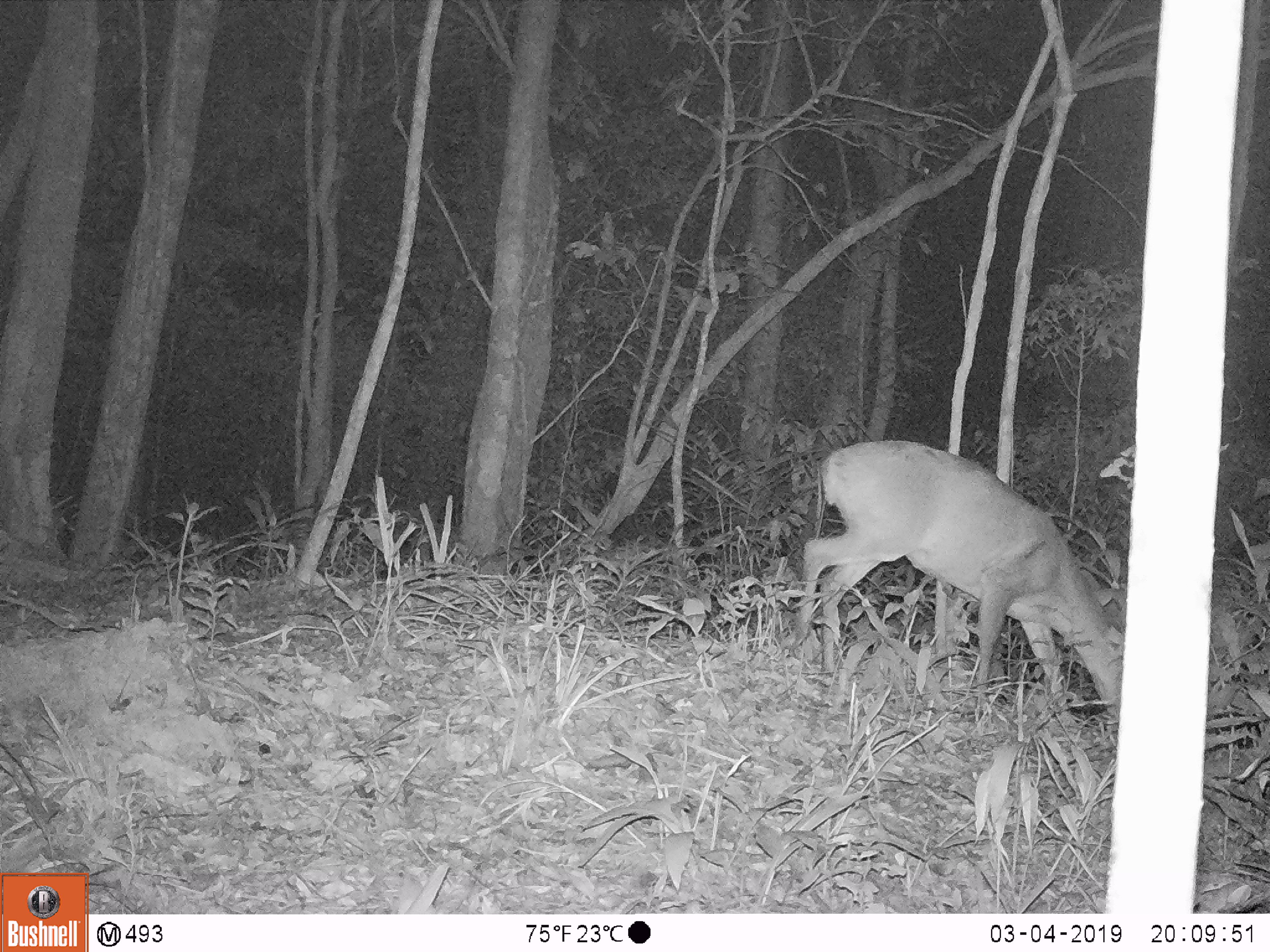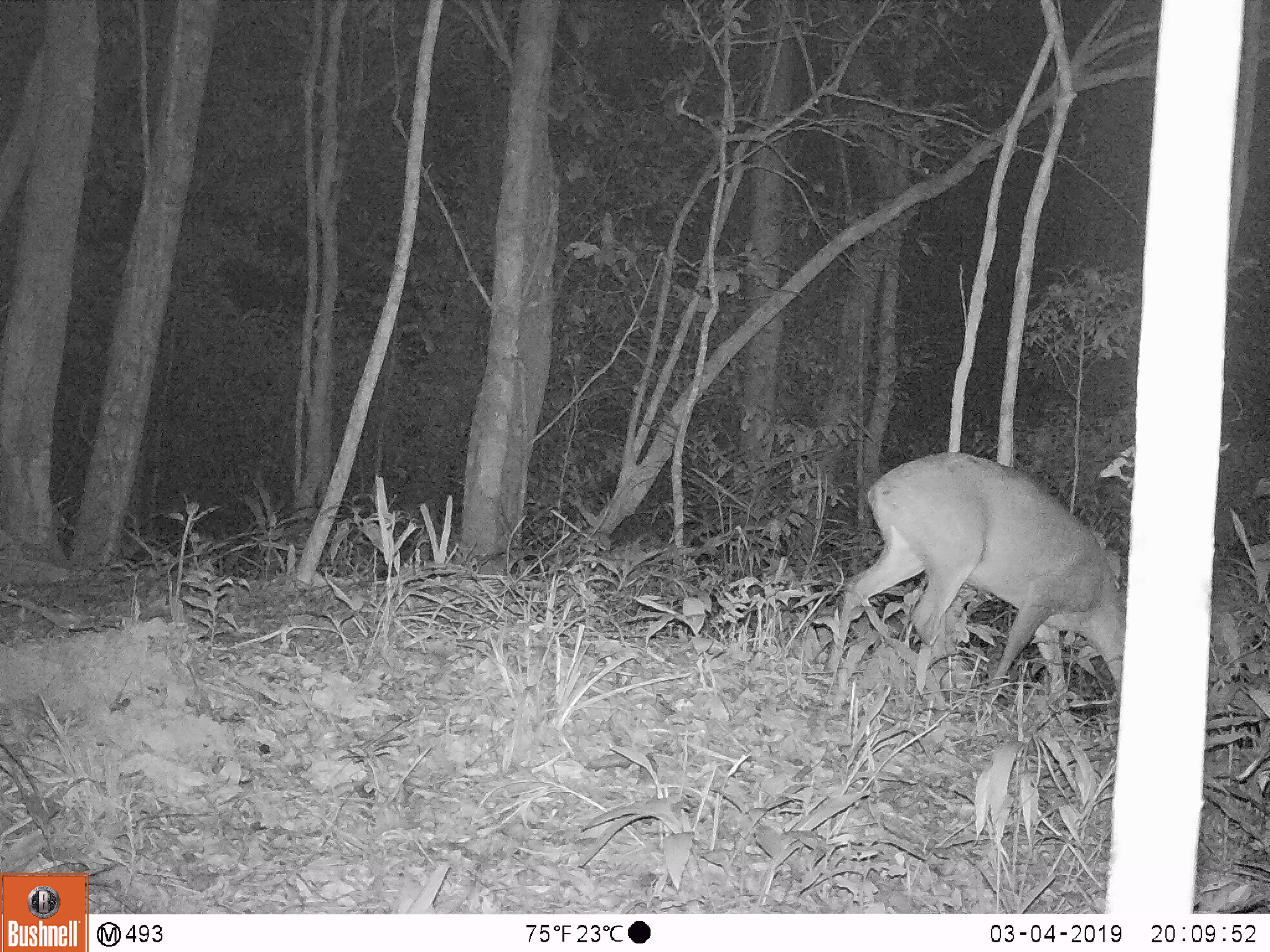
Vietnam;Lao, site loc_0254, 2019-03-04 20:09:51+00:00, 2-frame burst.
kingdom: Animalia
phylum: Chordata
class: Mammalia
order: Artiodactyla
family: Cervidae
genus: Muntiacus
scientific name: Muntiacus vuquangensis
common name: large-antlered muntjac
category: large antlered muntjac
Large antlered muntjac (large-antlered muntjac) (Muntiacus vuquangensis). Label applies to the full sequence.